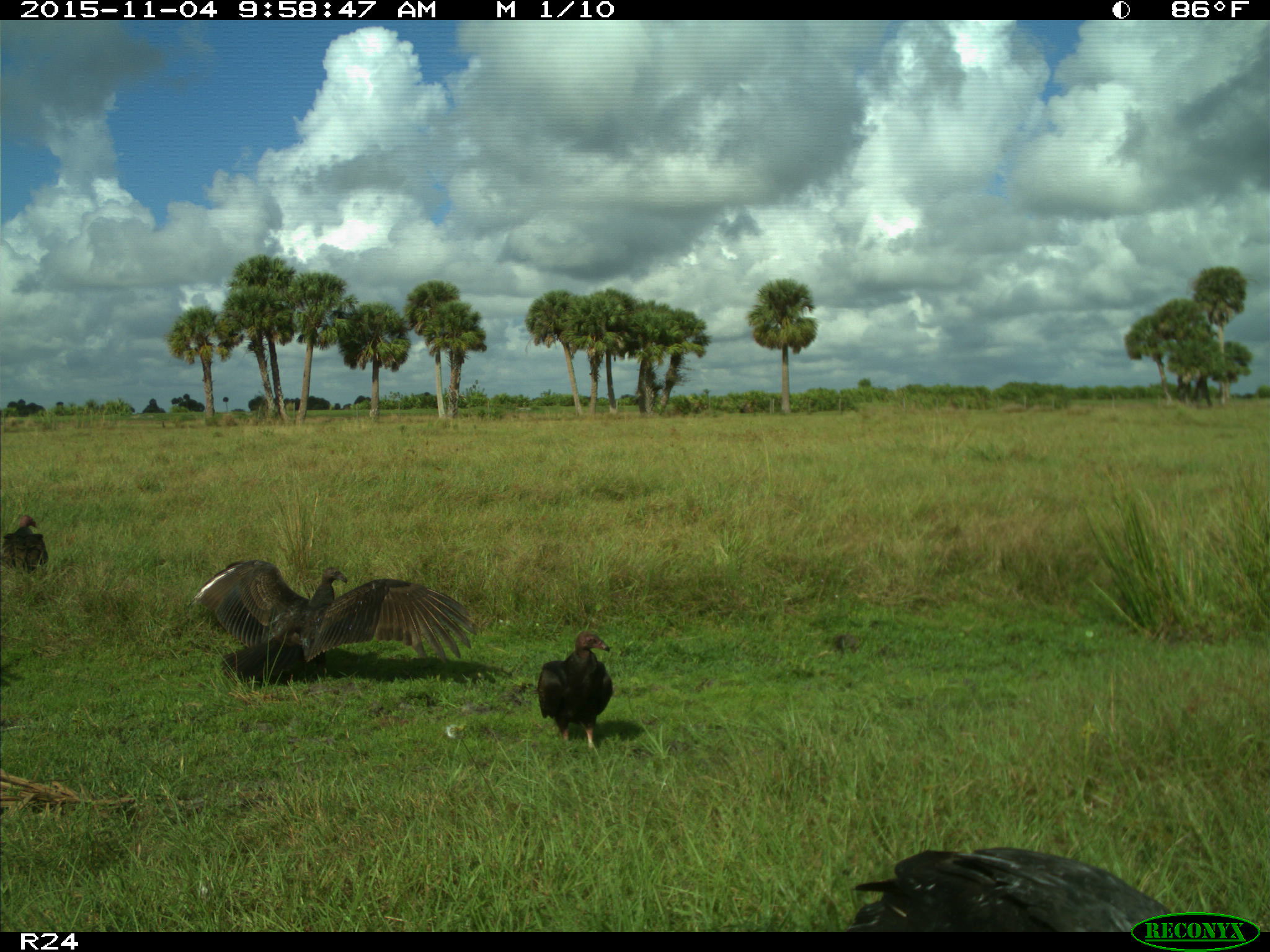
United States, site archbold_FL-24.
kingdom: Animalia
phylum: Chordata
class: Aves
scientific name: Aves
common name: birds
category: unidentified bird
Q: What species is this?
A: Unidentified bird (birds) (Aves).